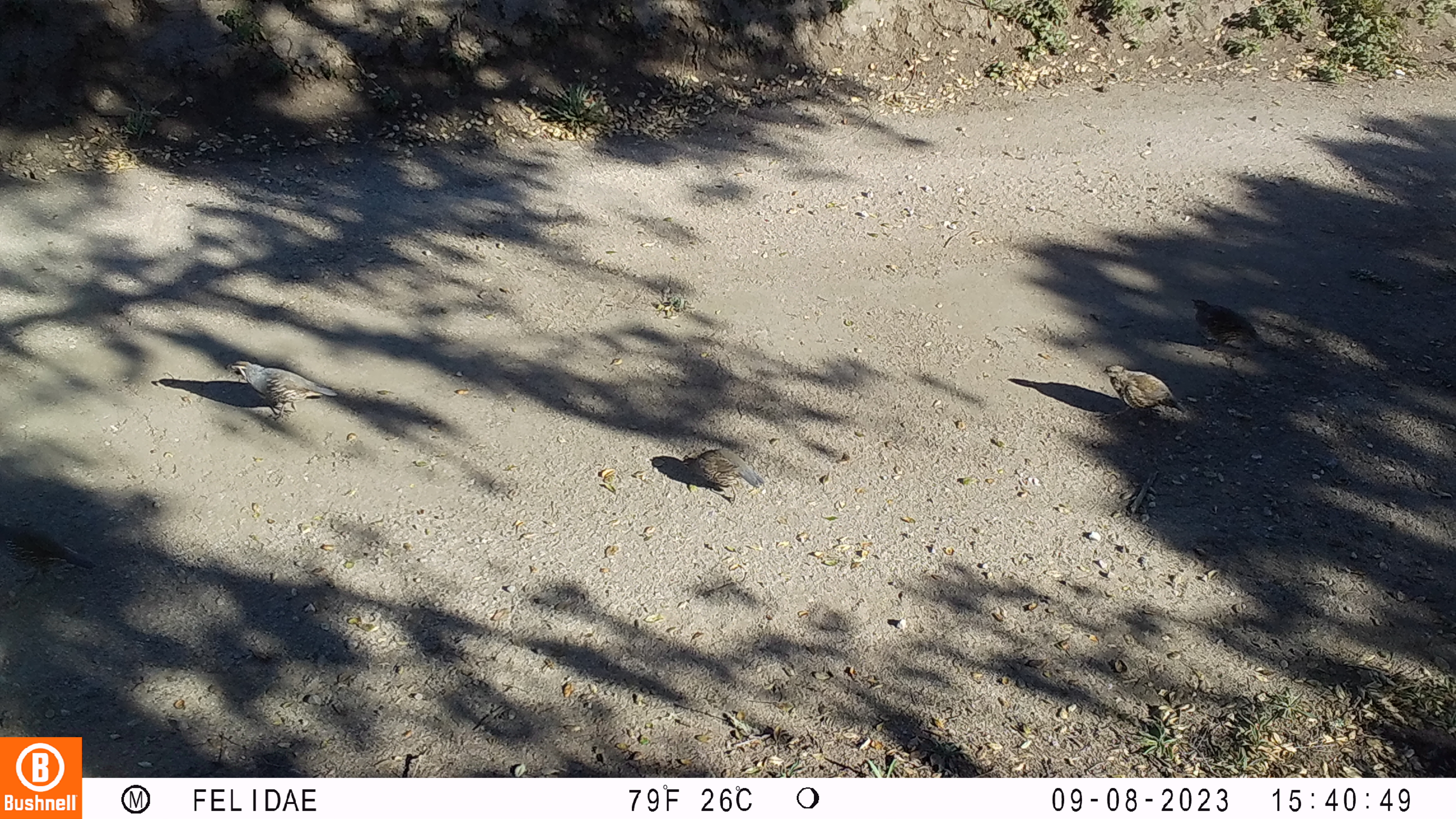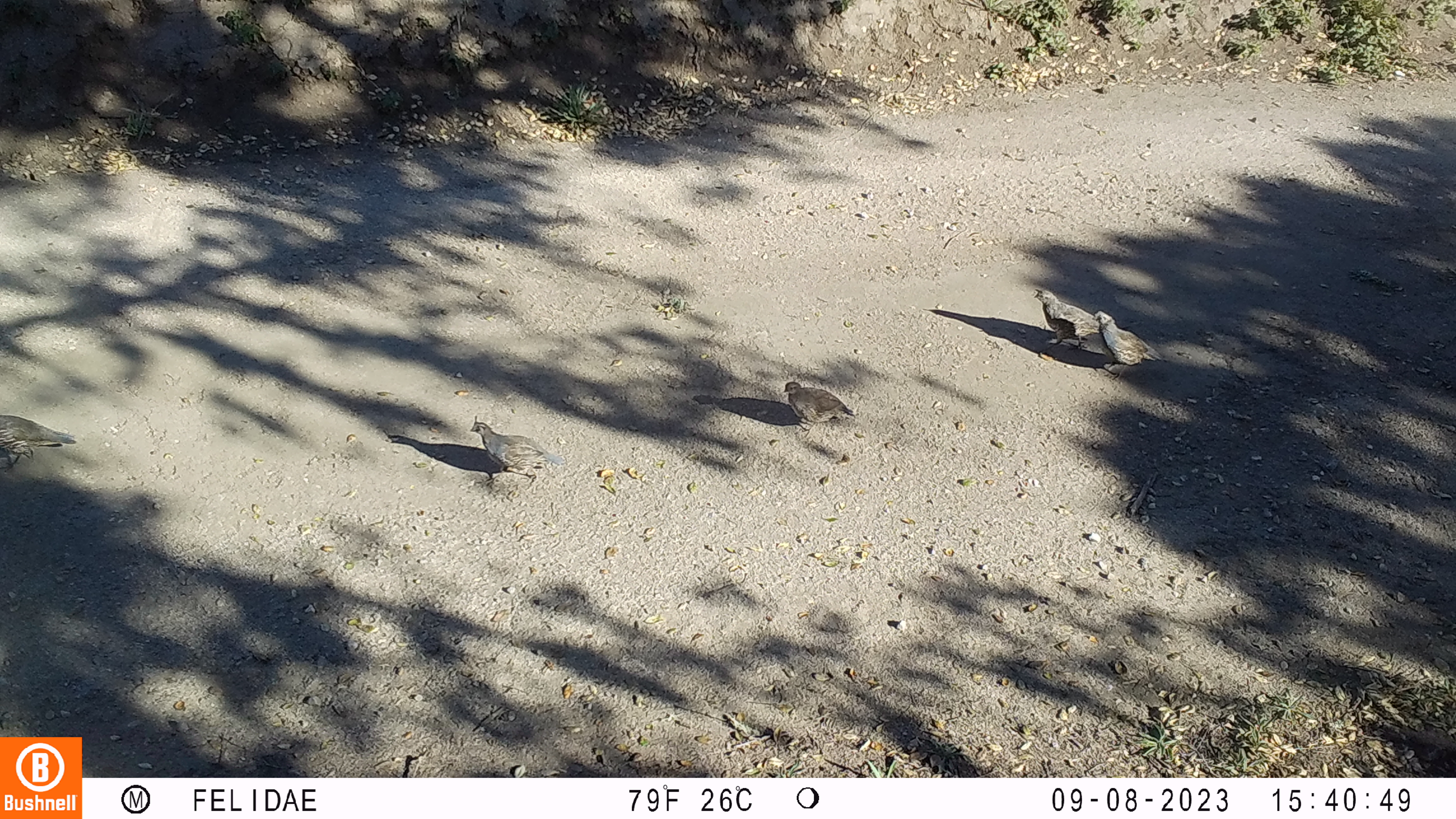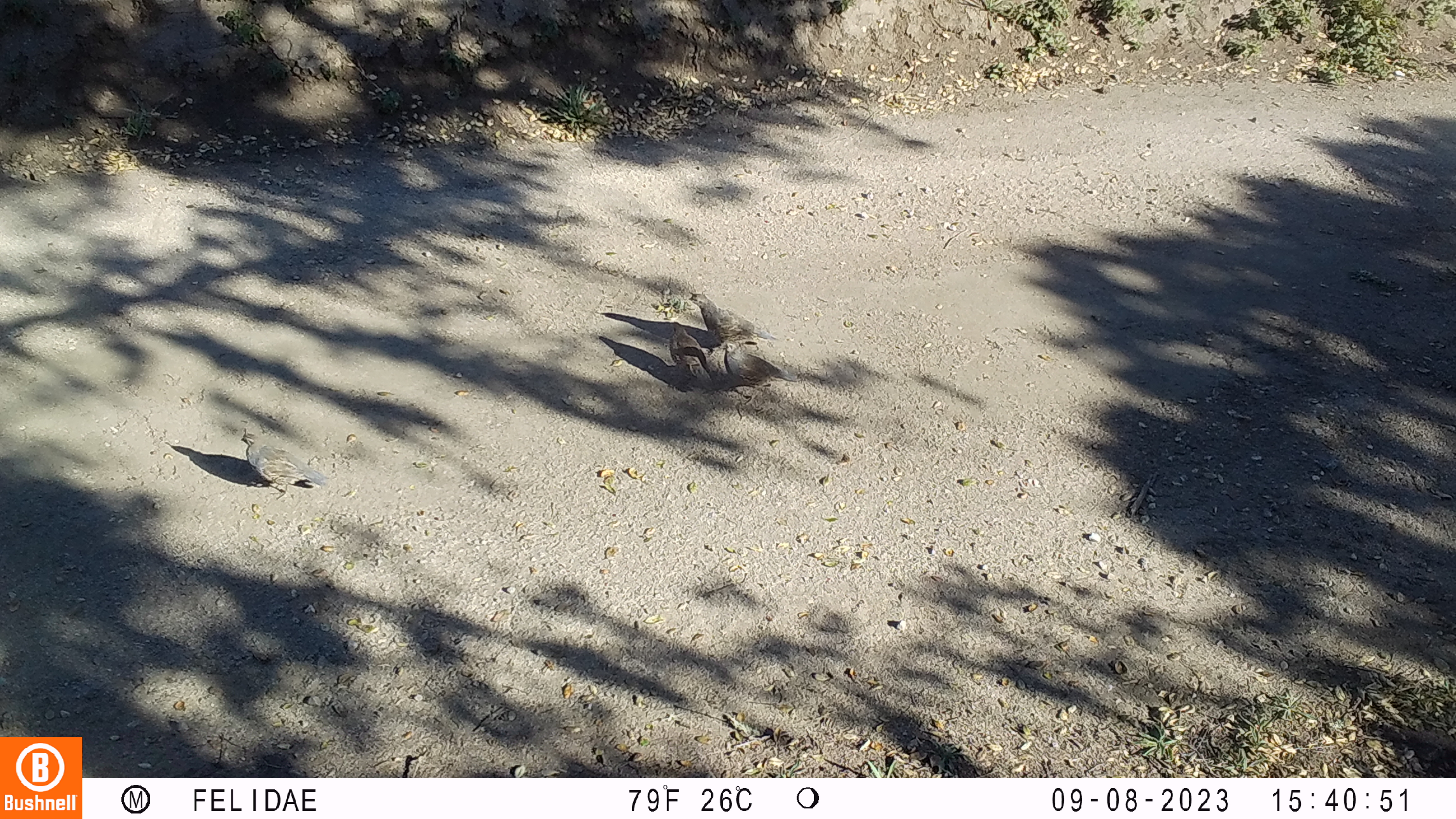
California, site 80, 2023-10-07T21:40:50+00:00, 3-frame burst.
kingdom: Animalia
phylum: Chordata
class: Aves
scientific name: Aves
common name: bird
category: unknown bird